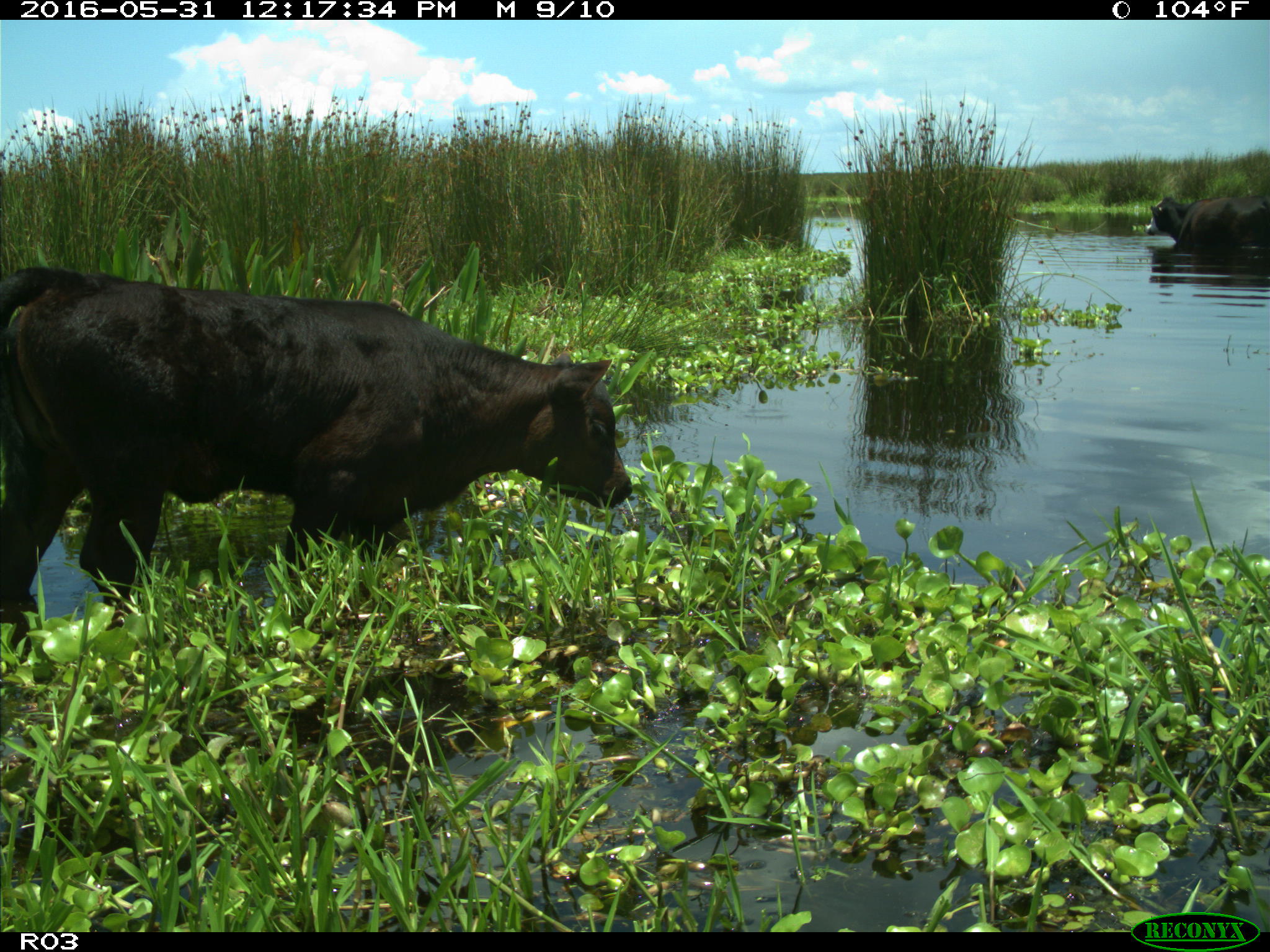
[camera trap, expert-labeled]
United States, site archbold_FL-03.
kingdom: Animalia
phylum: Chordata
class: Mammalia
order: Artiodactyla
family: Bovidae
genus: Bos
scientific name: Bos taurus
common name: domestic cow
Bos taurus (domestic cow).